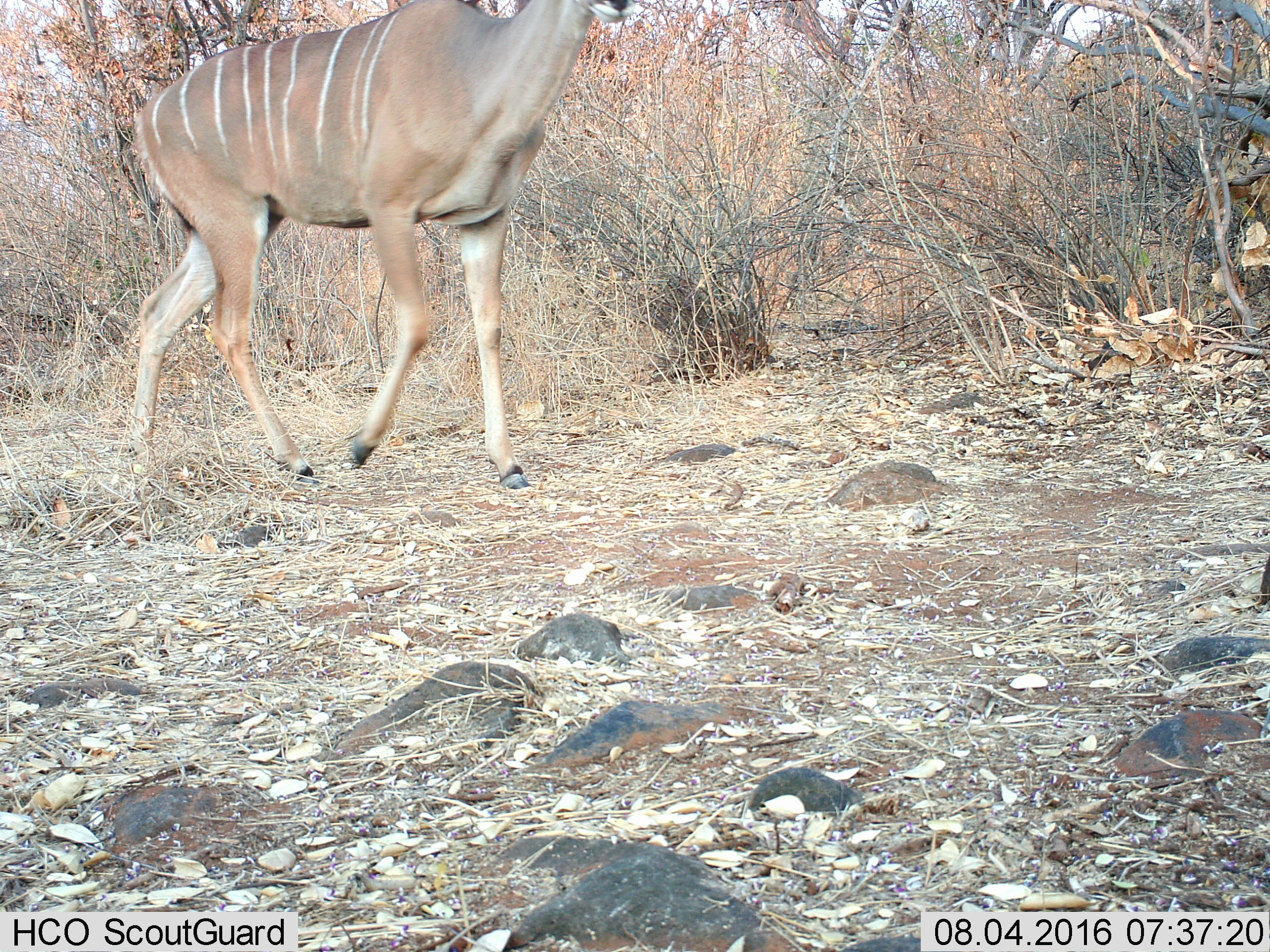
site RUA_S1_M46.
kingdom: Animalia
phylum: Chordata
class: Mammalia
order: Artiodactyla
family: Bovidae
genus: Tragelaphus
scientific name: Tragelaphus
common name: kudu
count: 1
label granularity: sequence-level